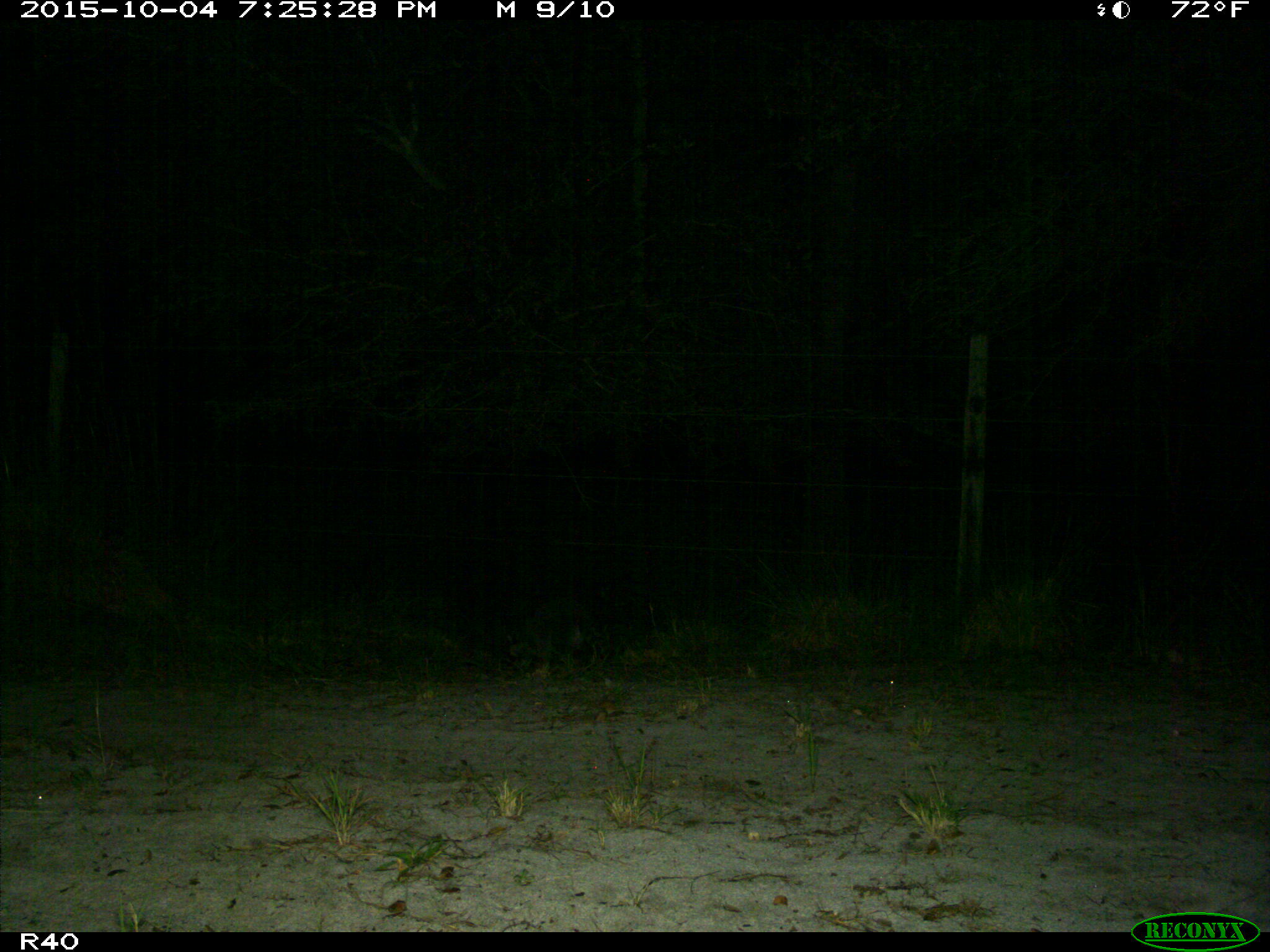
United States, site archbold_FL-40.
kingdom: Animalia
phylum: Chordata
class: Mammalia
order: Carnivora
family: Procyonidae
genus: Procyon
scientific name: Procyon lotor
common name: common raccoon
Procyon lotor (common raccoon).